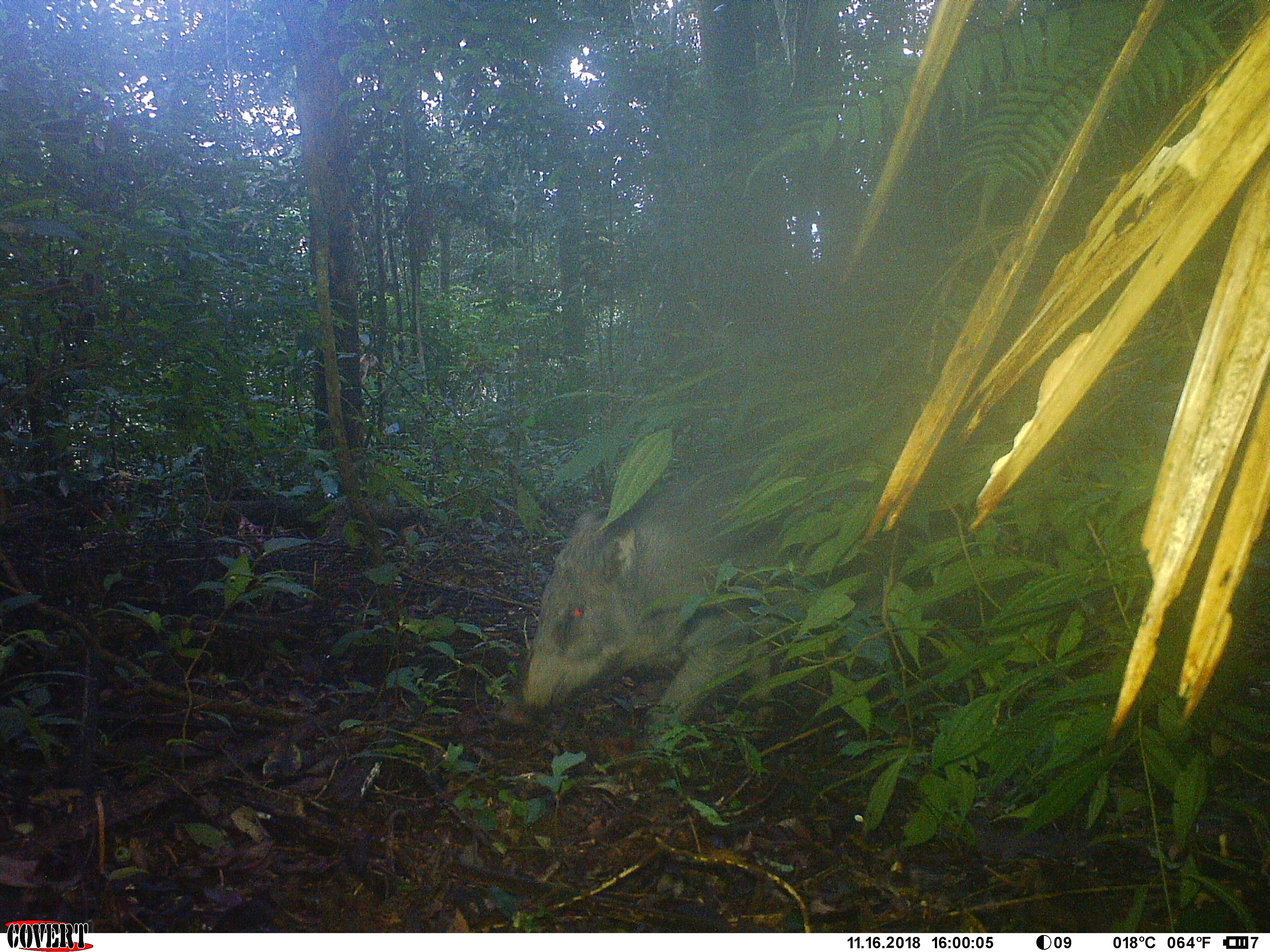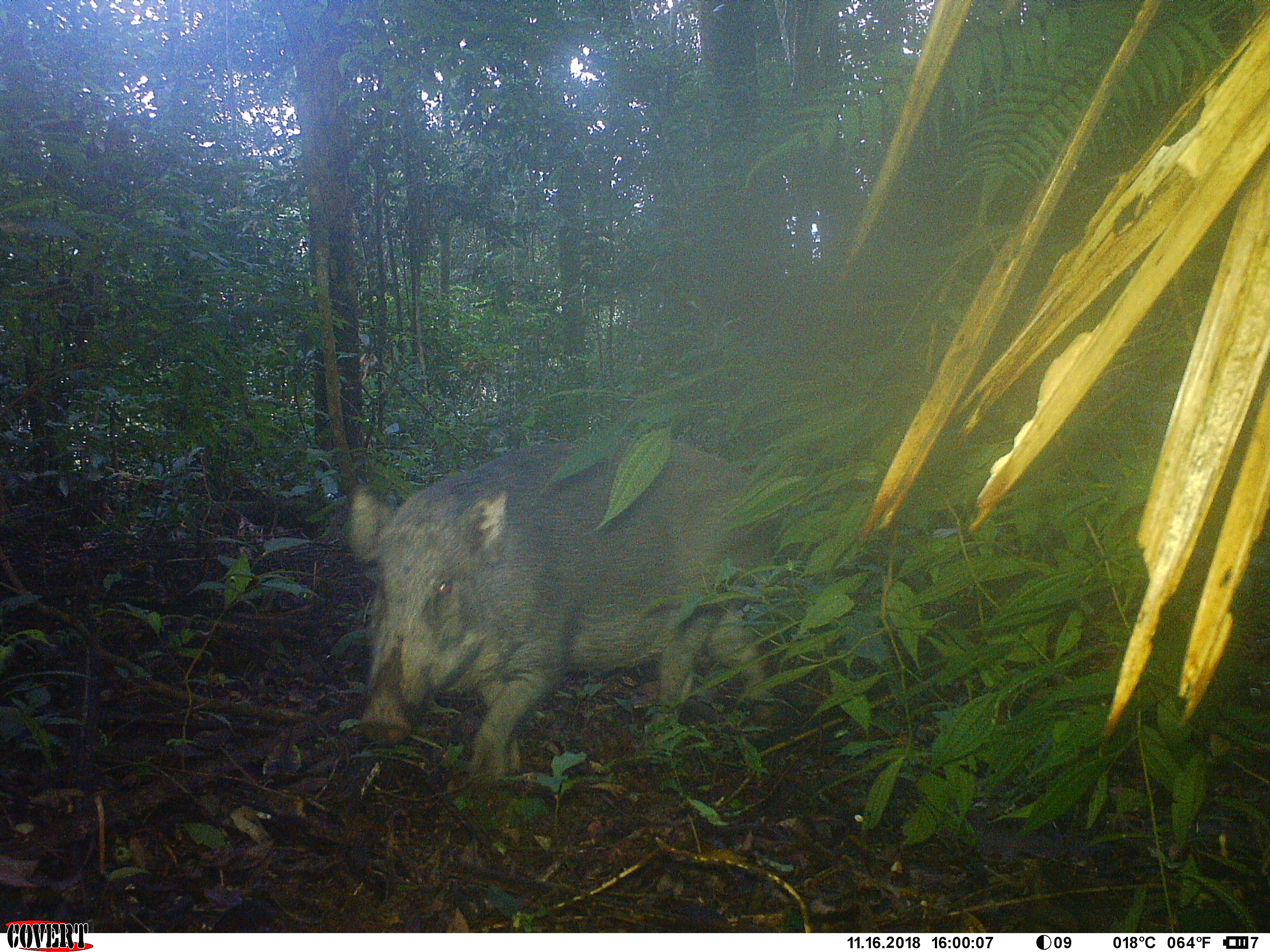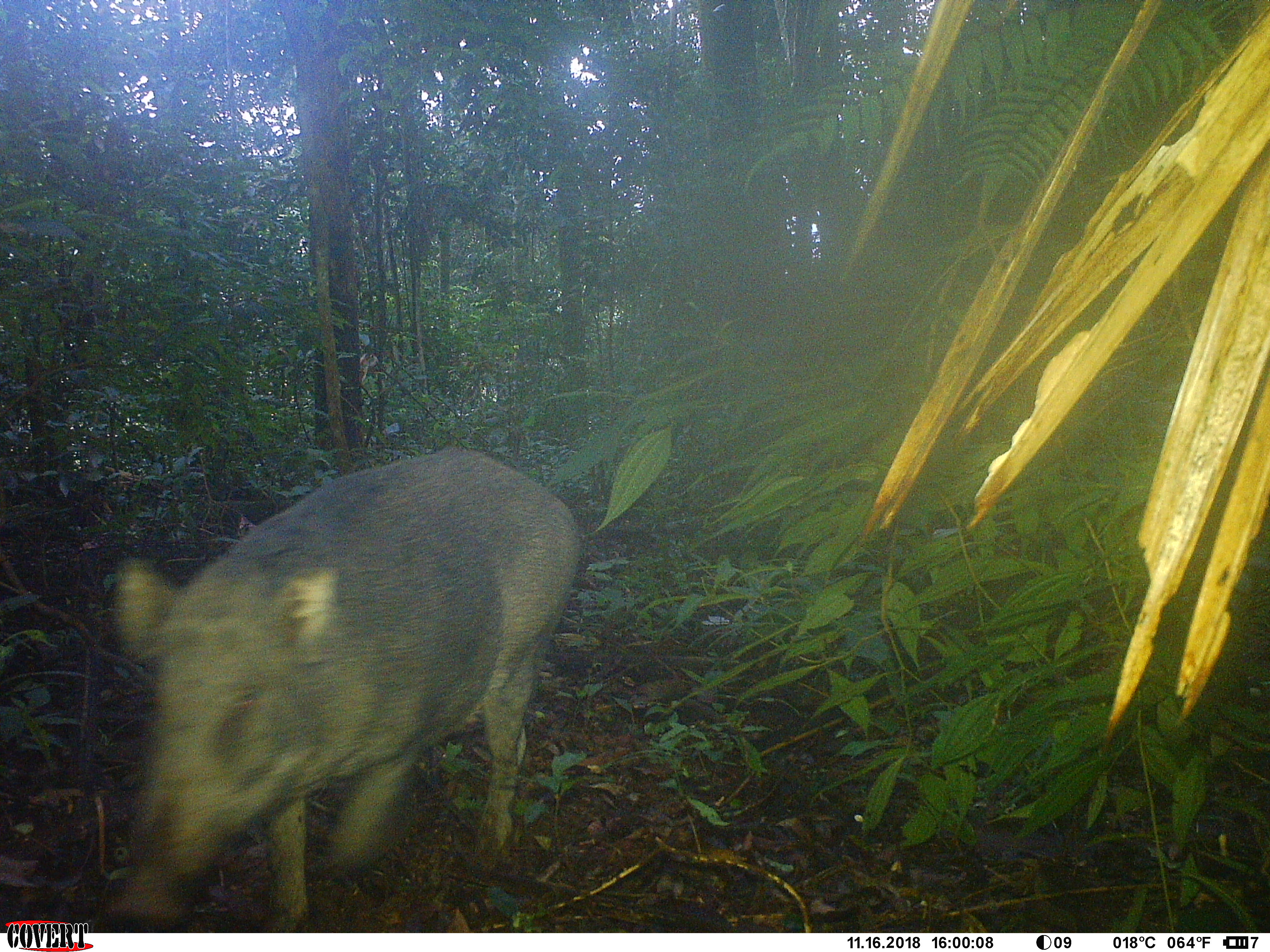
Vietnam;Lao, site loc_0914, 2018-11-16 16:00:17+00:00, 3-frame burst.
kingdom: Animalia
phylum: Chordata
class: Mammalia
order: Artiodactyla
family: Suidae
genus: Sus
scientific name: Sus scrofa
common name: eurasian wild pig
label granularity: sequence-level